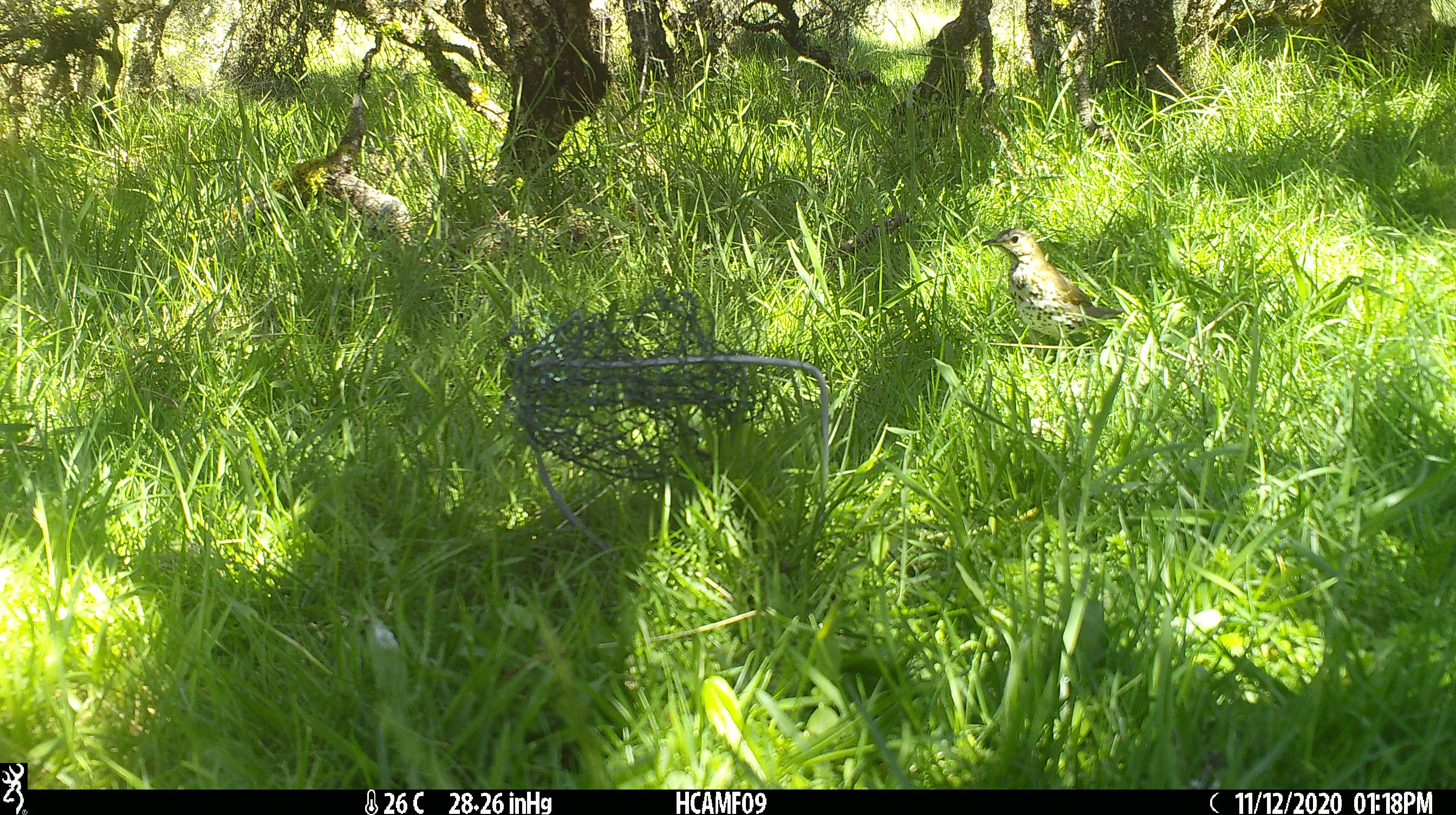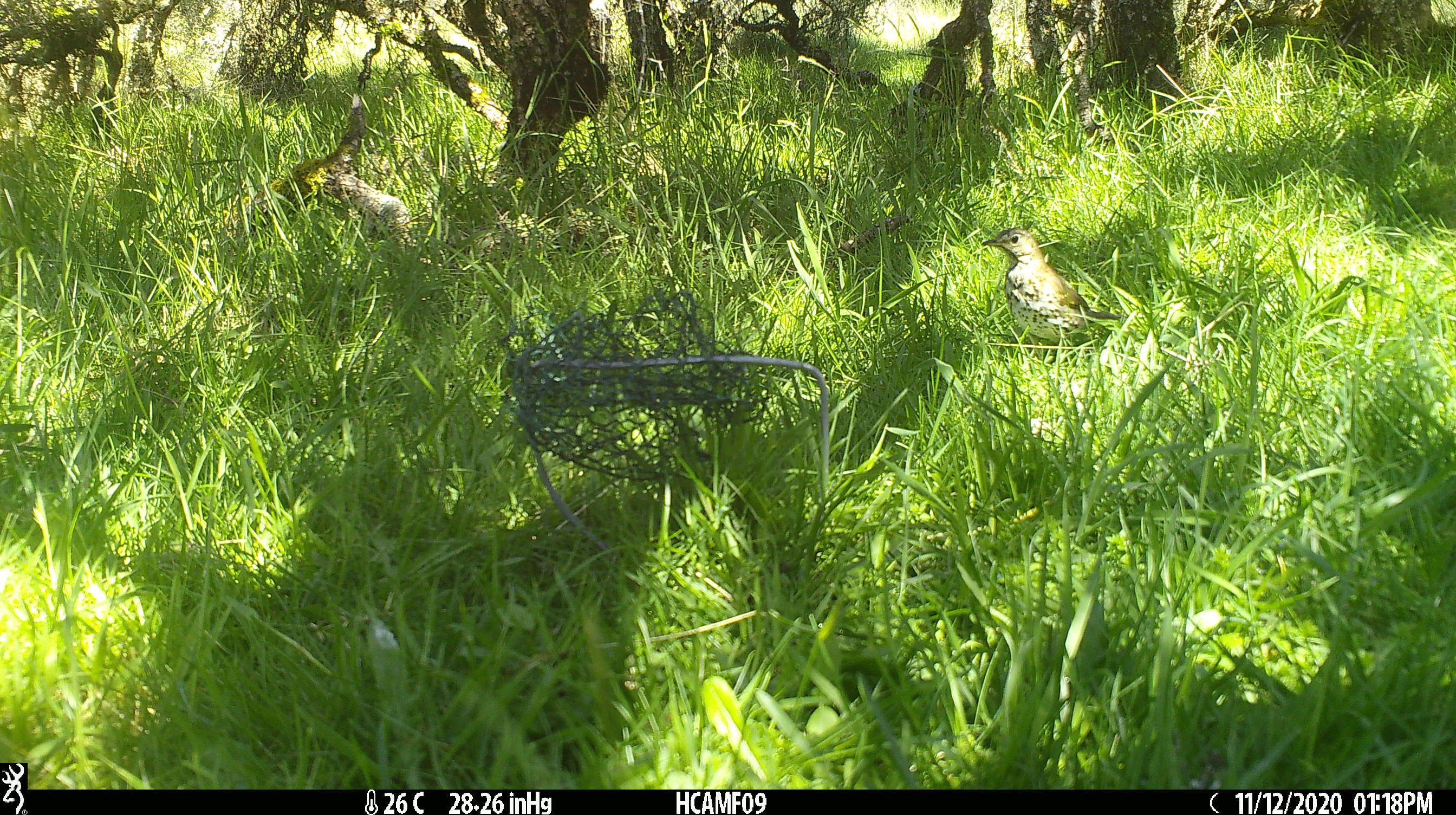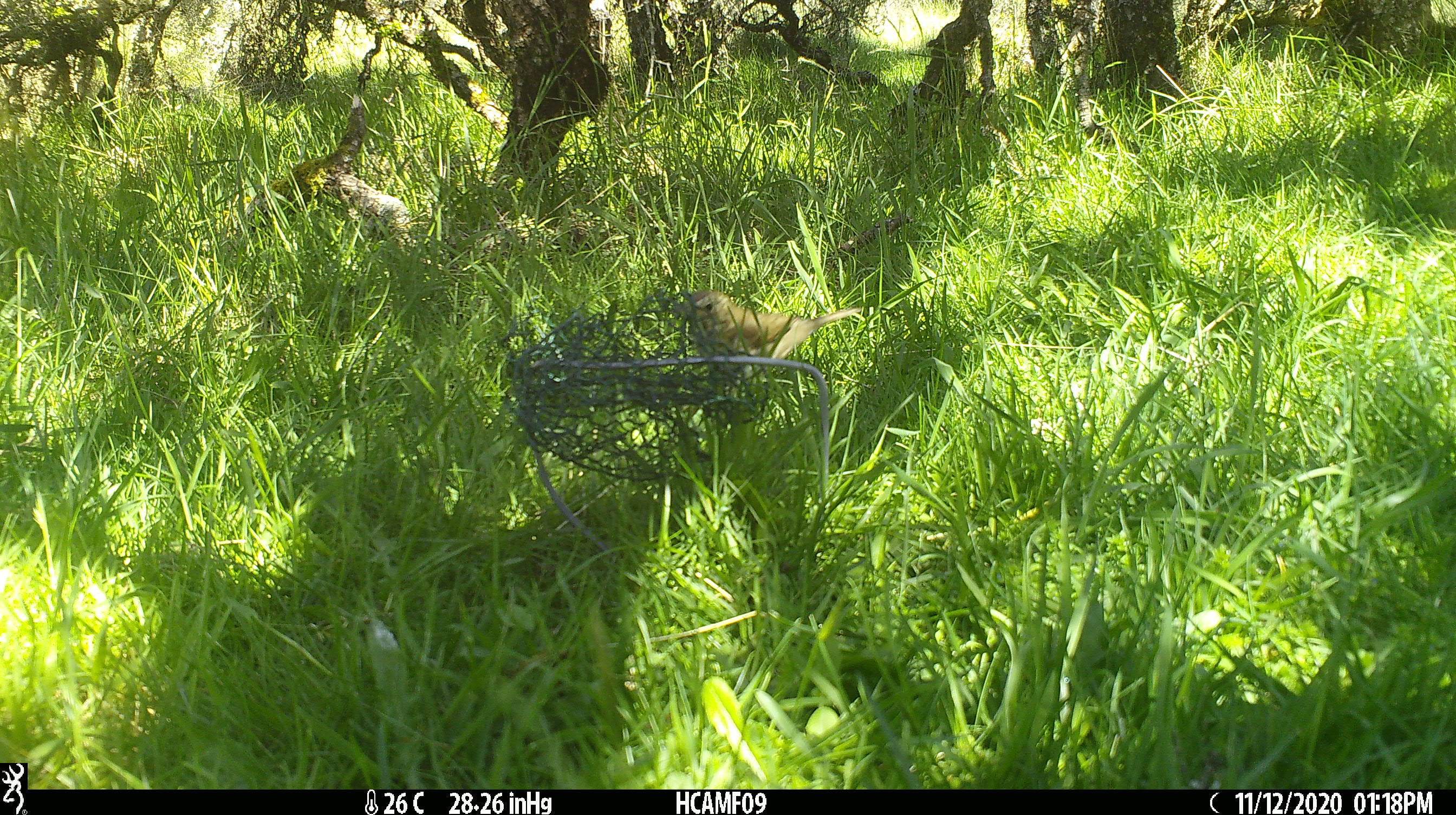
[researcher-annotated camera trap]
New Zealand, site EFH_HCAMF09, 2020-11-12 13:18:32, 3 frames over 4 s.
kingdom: Animalia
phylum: Chordata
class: Aves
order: Passeriformes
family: Turdidae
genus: Turdus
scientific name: Turdus philomelos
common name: song thrush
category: thrush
Thrush (song thrush) (Turdus philomelos).